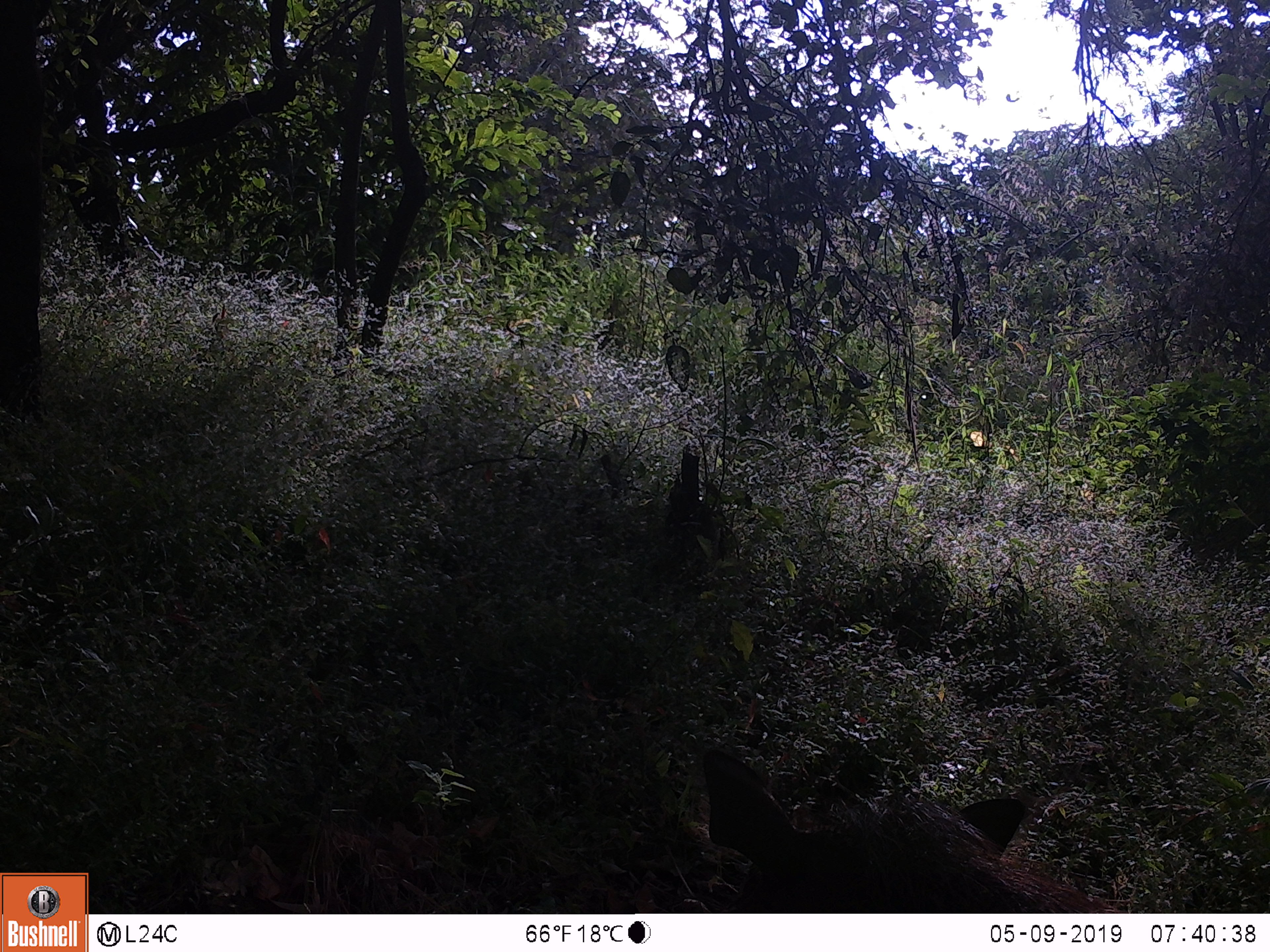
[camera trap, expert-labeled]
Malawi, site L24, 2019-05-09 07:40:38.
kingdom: Animalia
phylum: Chordata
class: Mammalia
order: Artiodactyla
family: Suidae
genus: Phacochoerus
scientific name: Phacochoerus africanus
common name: common warthog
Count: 1.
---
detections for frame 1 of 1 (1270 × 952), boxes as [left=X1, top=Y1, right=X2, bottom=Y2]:
common warthog: [left=685, top=740, right=1142, bottom=911]